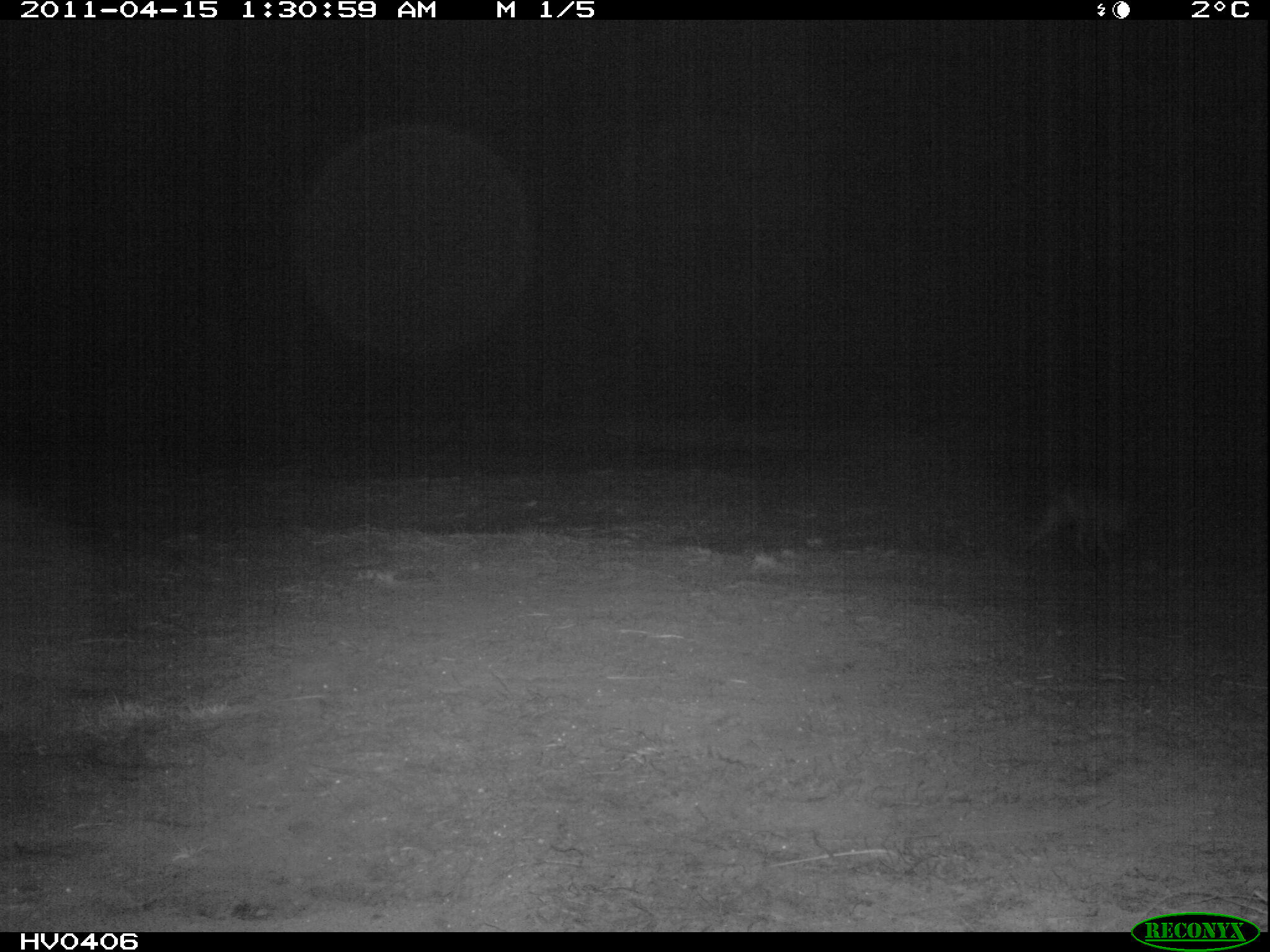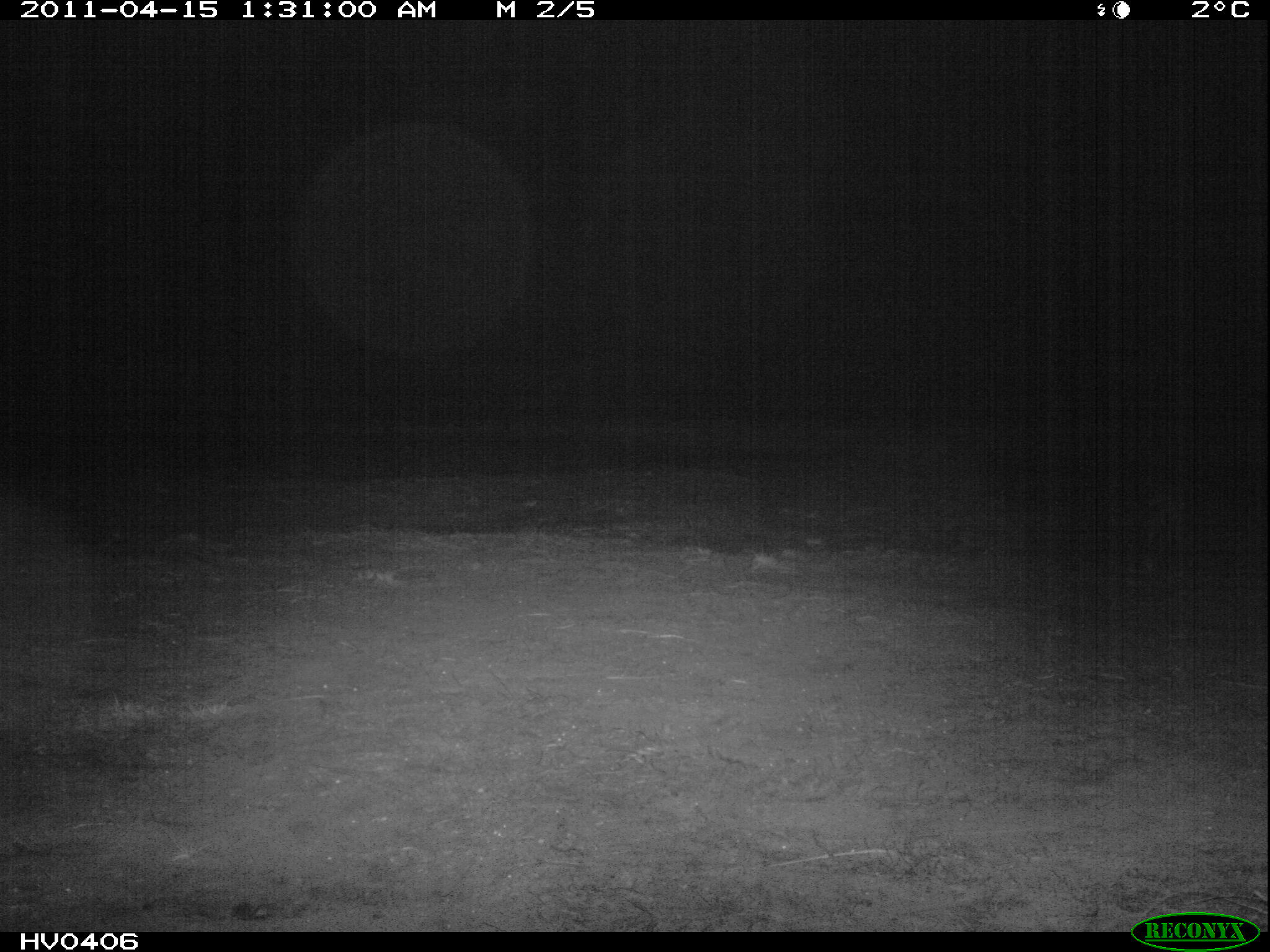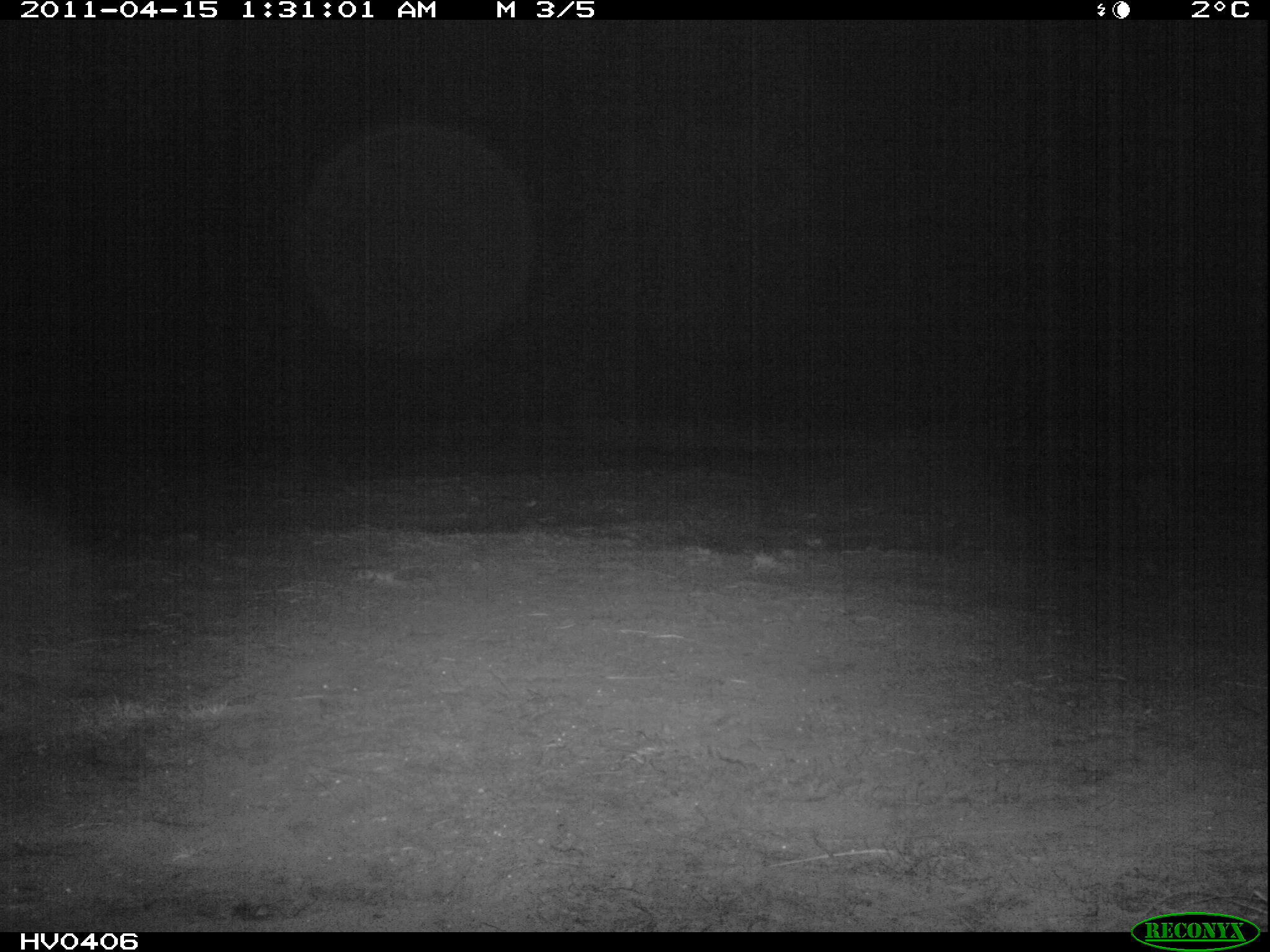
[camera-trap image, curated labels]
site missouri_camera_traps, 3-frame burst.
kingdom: Animalia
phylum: Chordata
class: Mammalia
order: Carnivora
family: Canidae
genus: Vulpes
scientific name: Vulpes vulpes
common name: red fox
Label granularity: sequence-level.